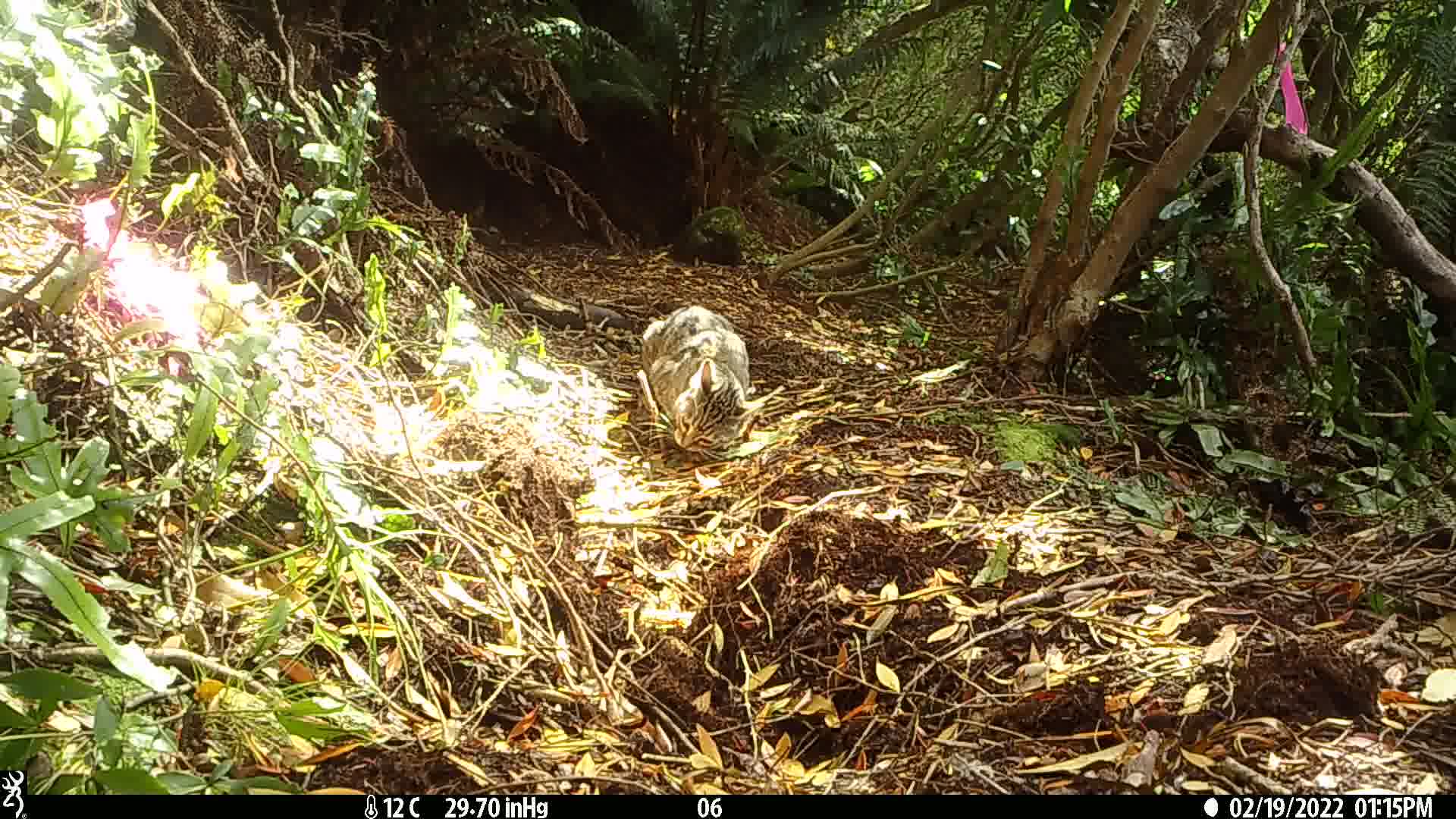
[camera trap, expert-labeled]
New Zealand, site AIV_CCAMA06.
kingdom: Animalia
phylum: Chordata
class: Mammalia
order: Carnivora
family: Felidae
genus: Felis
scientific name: Felis catus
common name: domestic cat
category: cat